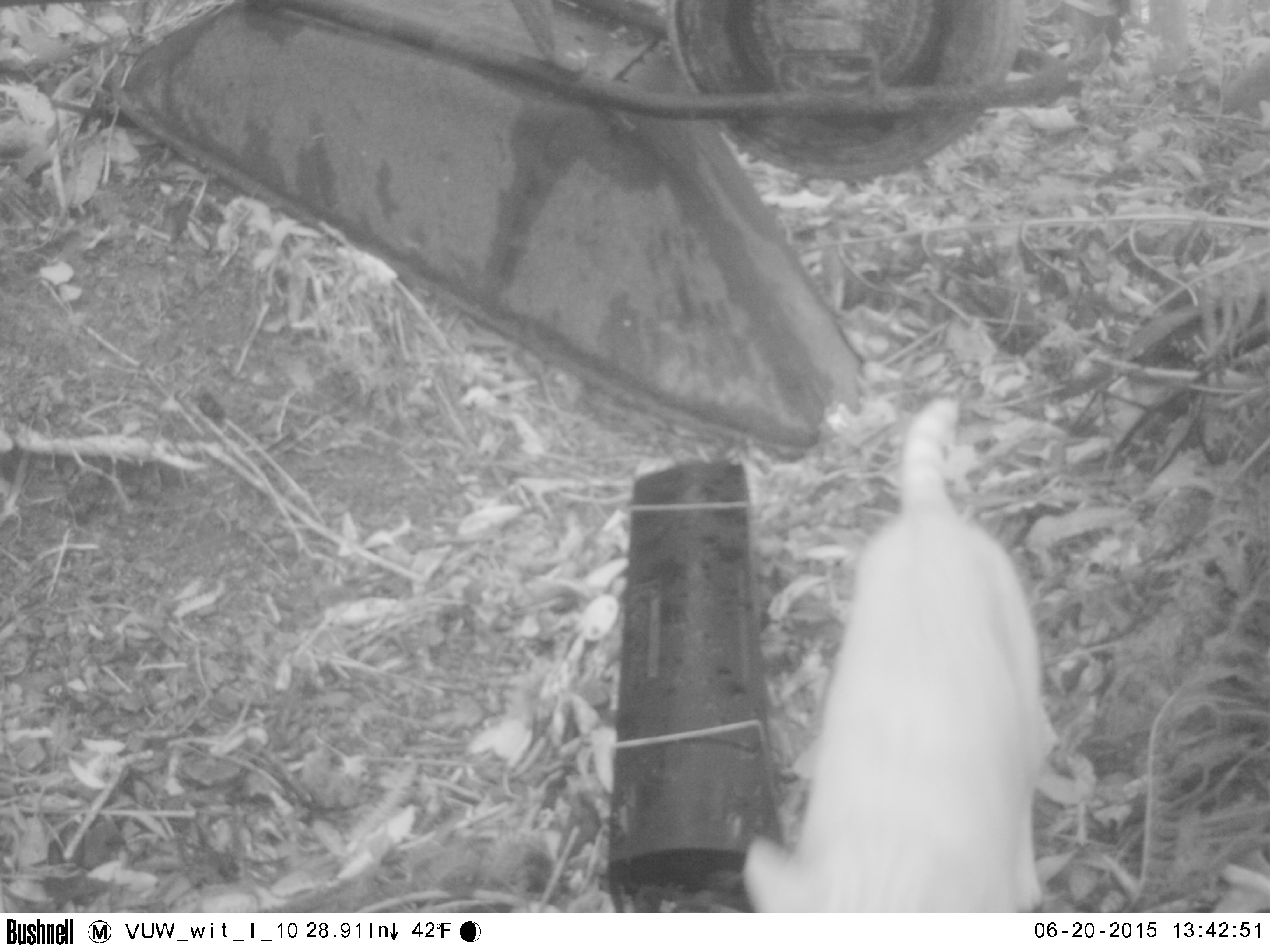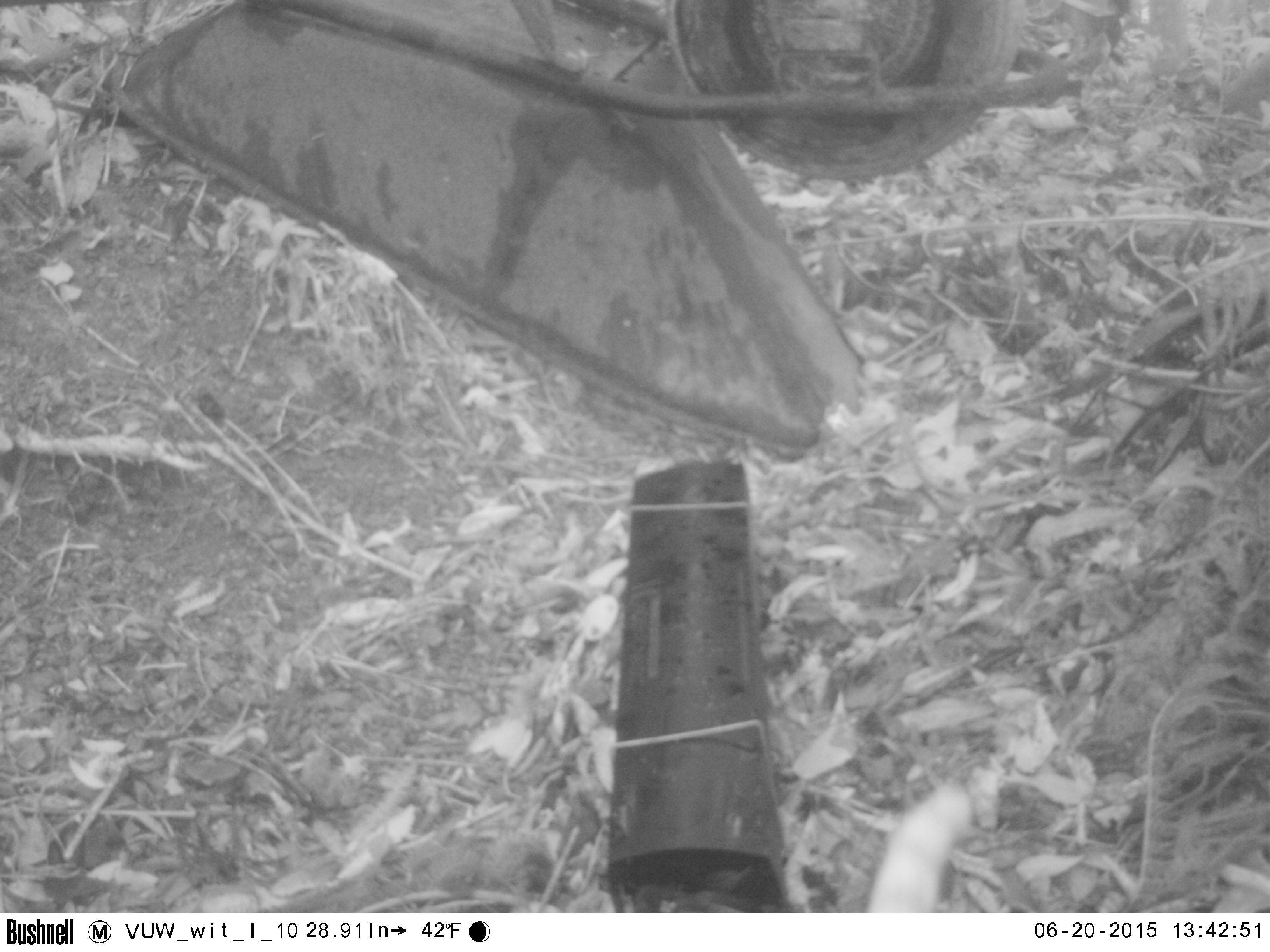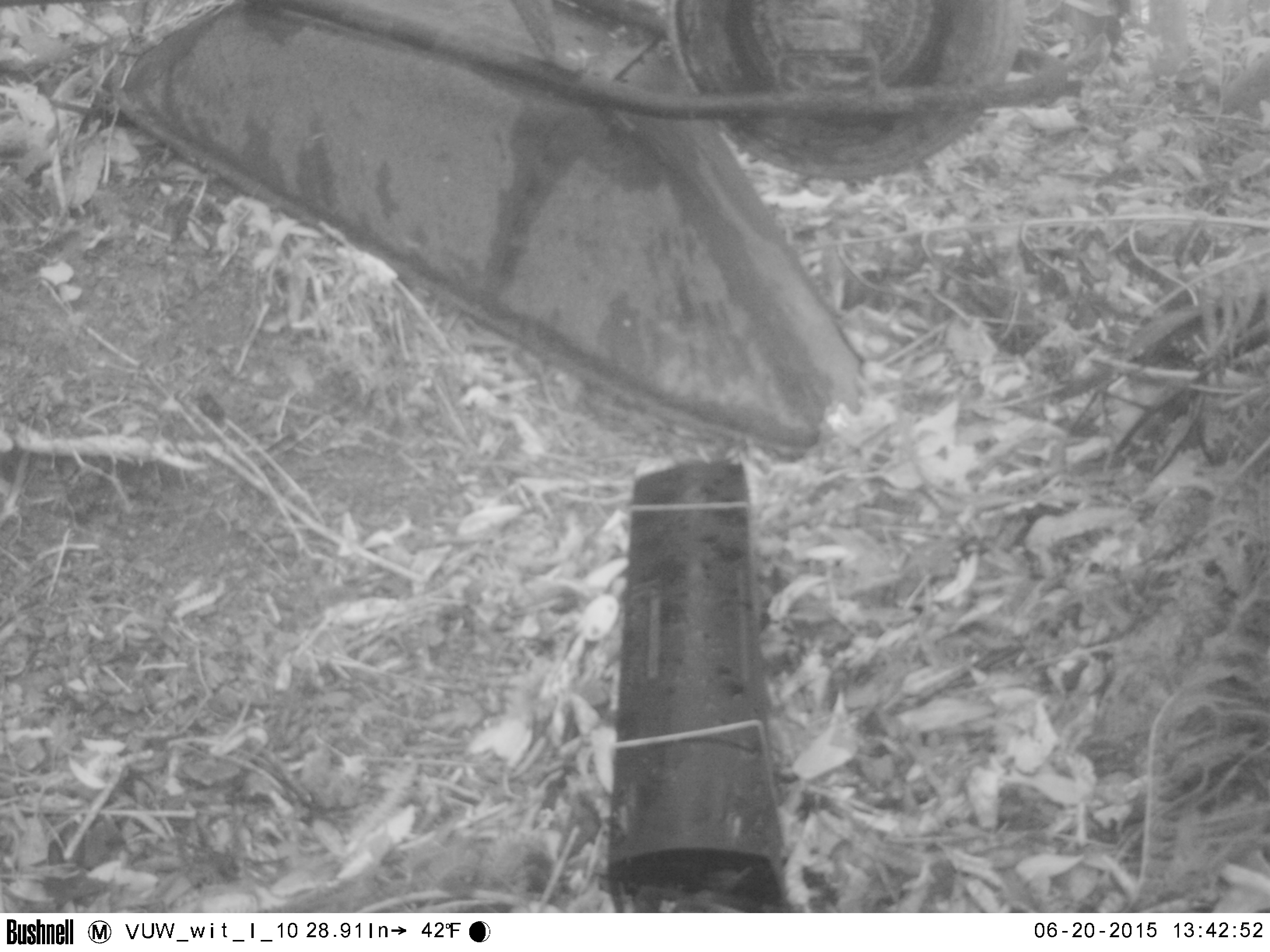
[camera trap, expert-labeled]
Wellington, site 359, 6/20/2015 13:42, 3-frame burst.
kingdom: Animalia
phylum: Chordata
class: Mammalia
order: Carnivora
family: Felidae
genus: Felis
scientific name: Felis catus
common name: cat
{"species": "cat (Felis catus)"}